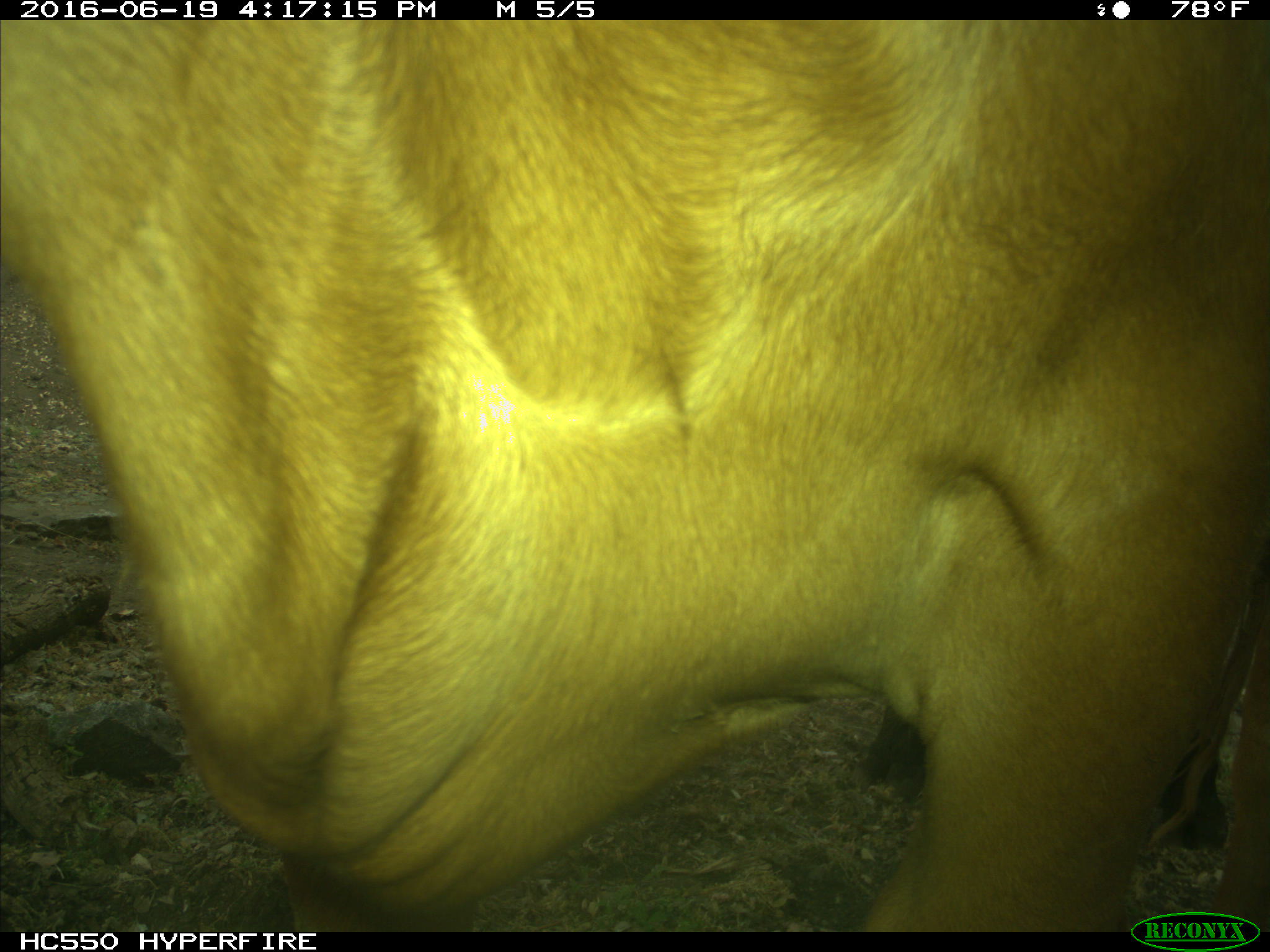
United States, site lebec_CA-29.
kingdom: Animalia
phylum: Chordata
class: Mammalia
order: Artiodactyla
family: Bovidae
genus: Bos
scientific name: Bos taurus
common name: domestic cow